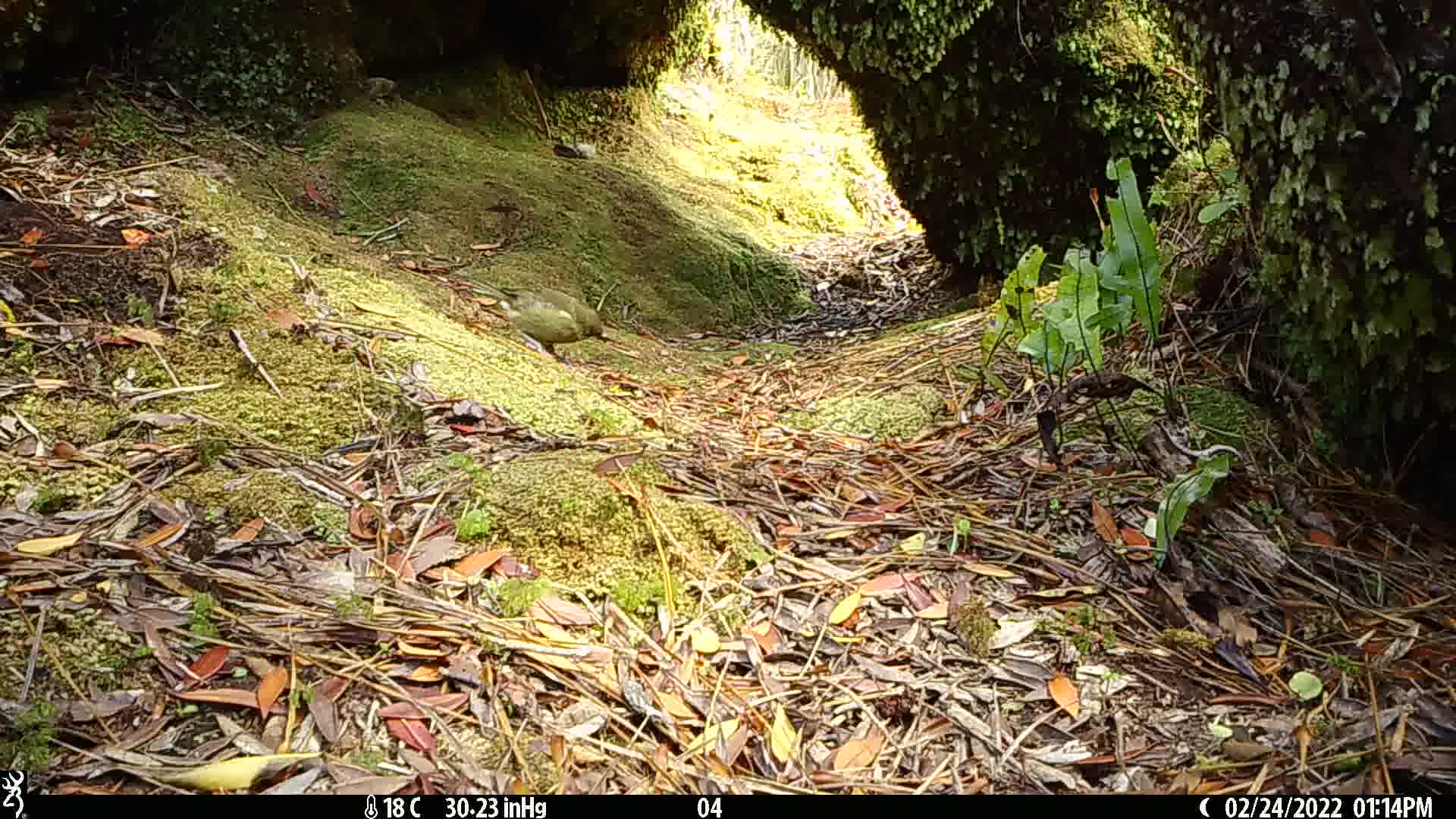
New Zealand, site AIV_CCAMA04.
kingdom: Animalia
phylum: Chordata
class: Aves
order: Passeriformes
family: Meliphagidae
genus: Anthornis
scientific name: Anthornis melanura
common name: new zealand bellbird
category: bellbird